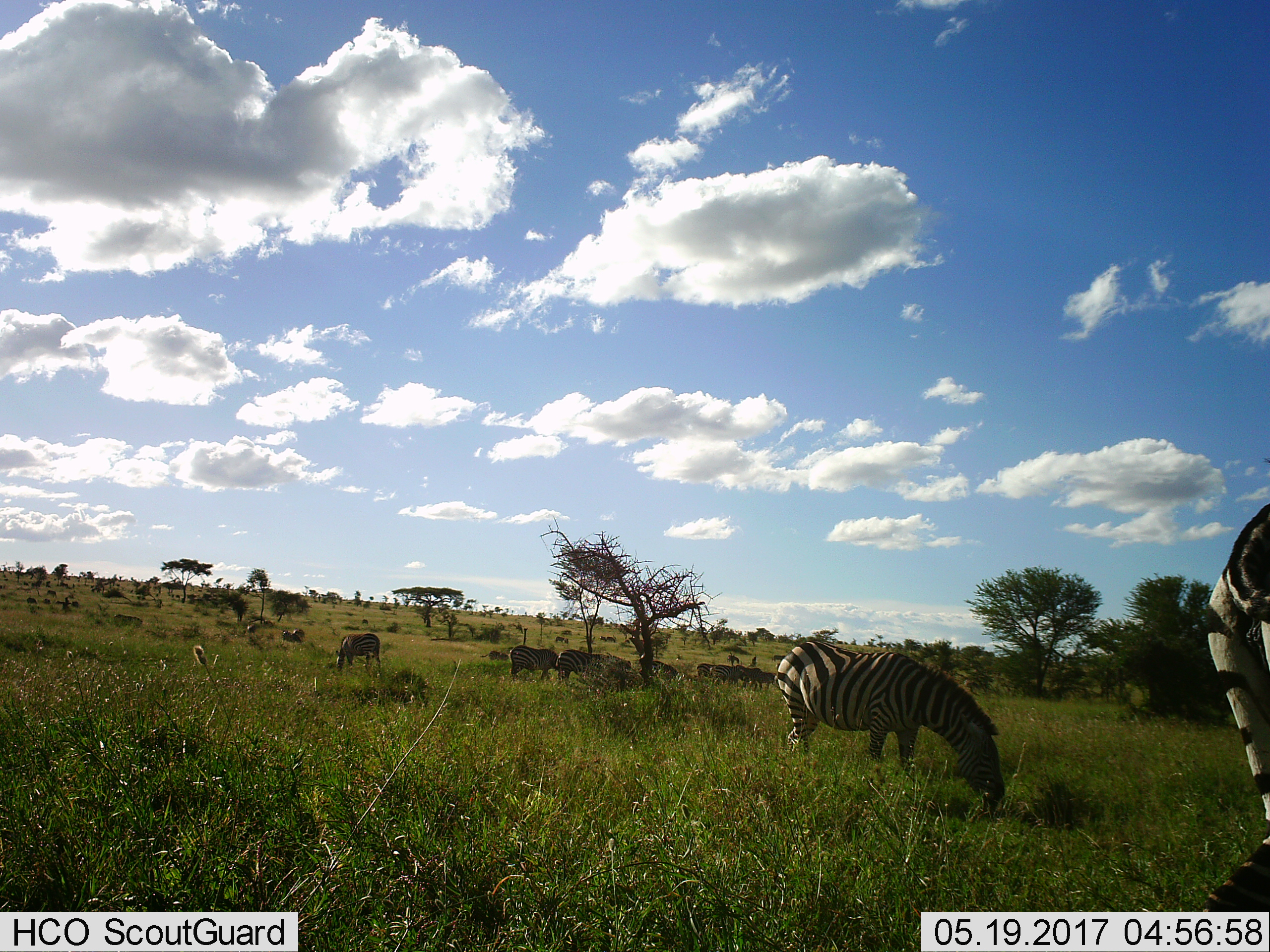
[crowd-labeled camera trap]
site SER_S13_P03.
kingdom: Animalia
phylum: Chordata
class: Mammalia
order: Perissodactyla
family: Equidae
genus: Equus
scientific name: Equus quagga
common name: plains zebra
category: zebraplains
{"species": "zebraplains (plains zebra) (Equus quagga)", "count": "11-50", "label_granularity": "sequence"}